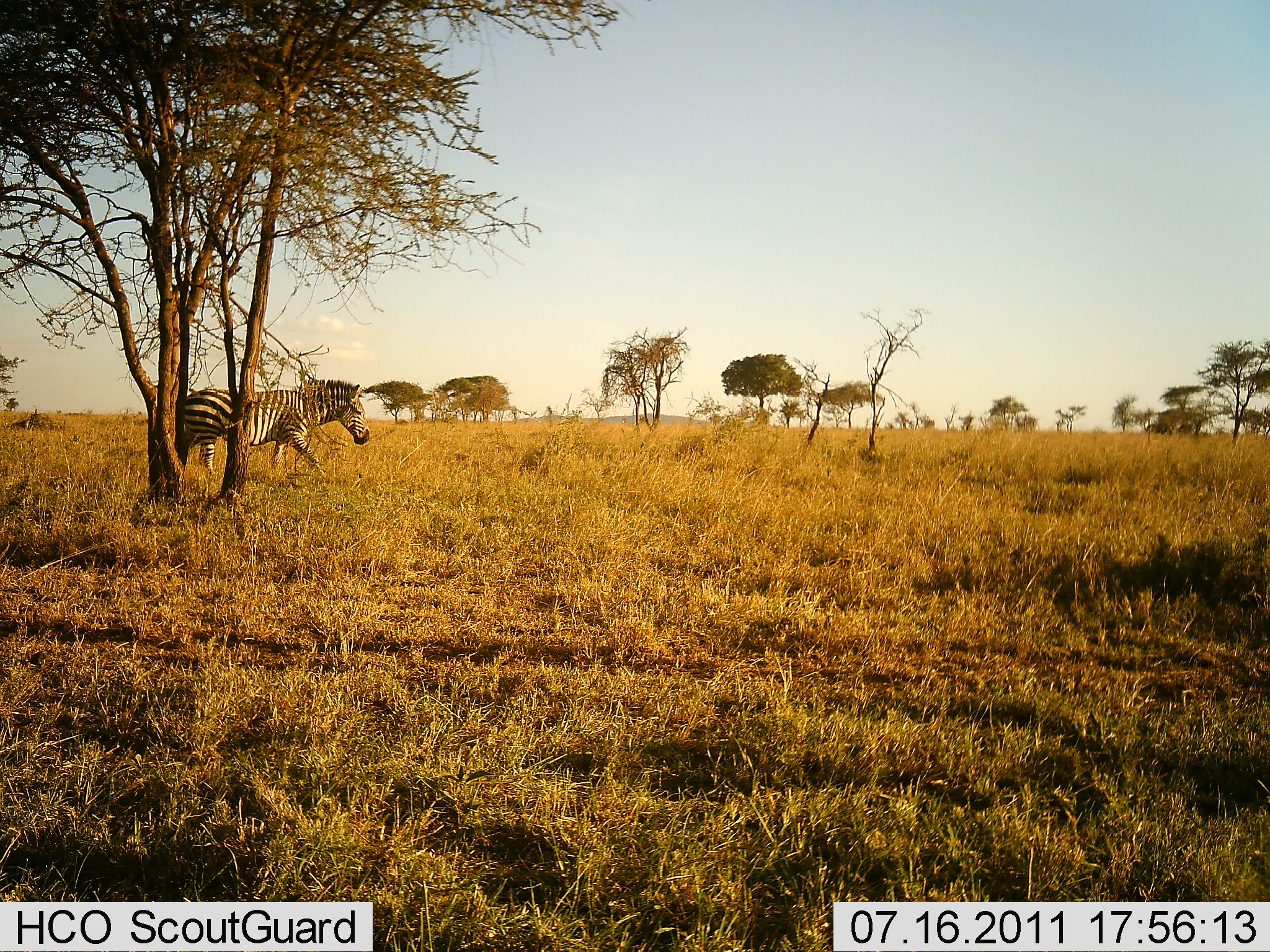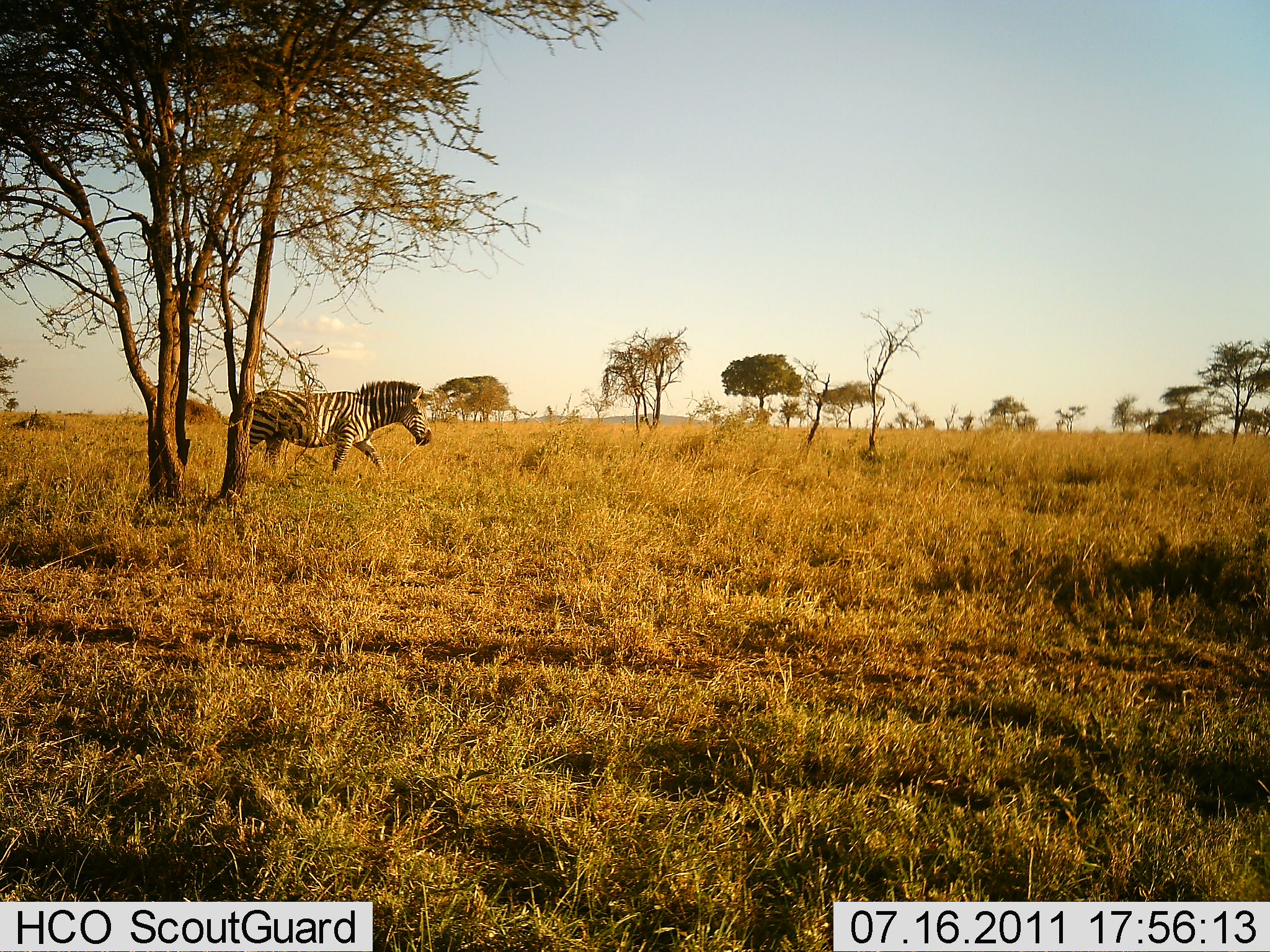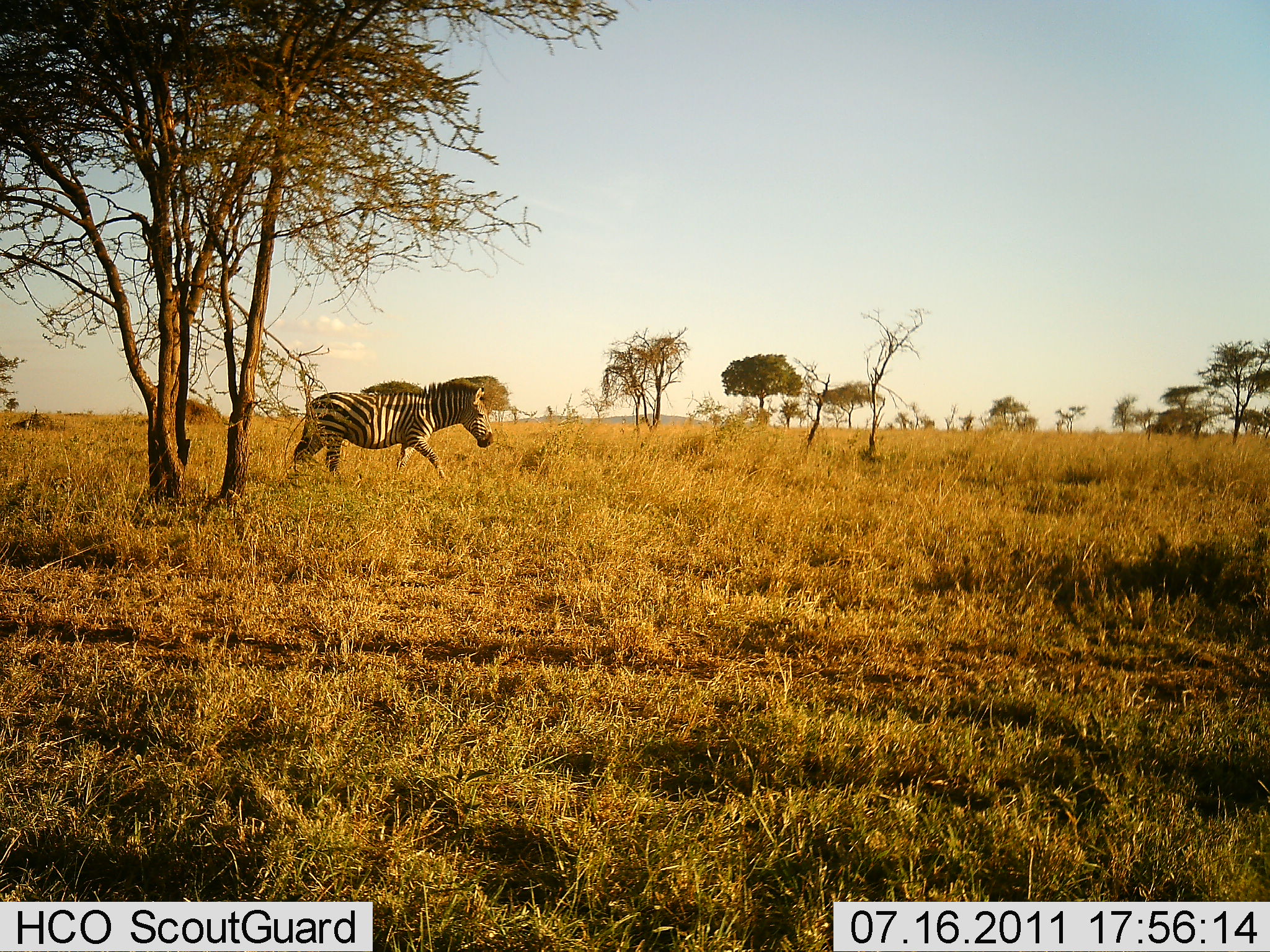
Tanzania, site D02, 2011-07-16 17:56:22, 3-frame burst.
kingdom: Animalia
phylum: Chordata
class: Mammalia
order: Perissodactyla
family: Equidae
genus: Equus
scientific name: Equus quagga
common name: plains zebra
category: zebra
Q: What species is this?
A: Zebra (plains zebra) (Equus quagga).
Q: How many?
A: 1.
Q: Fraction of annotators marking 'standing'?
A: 17%.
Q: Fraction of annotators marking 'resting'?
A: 0%.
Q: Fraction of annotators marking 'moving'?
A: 92%.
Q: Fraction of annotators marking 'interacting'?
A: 0%.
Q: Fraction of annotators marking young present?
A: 0%.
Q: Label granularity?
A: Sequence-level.